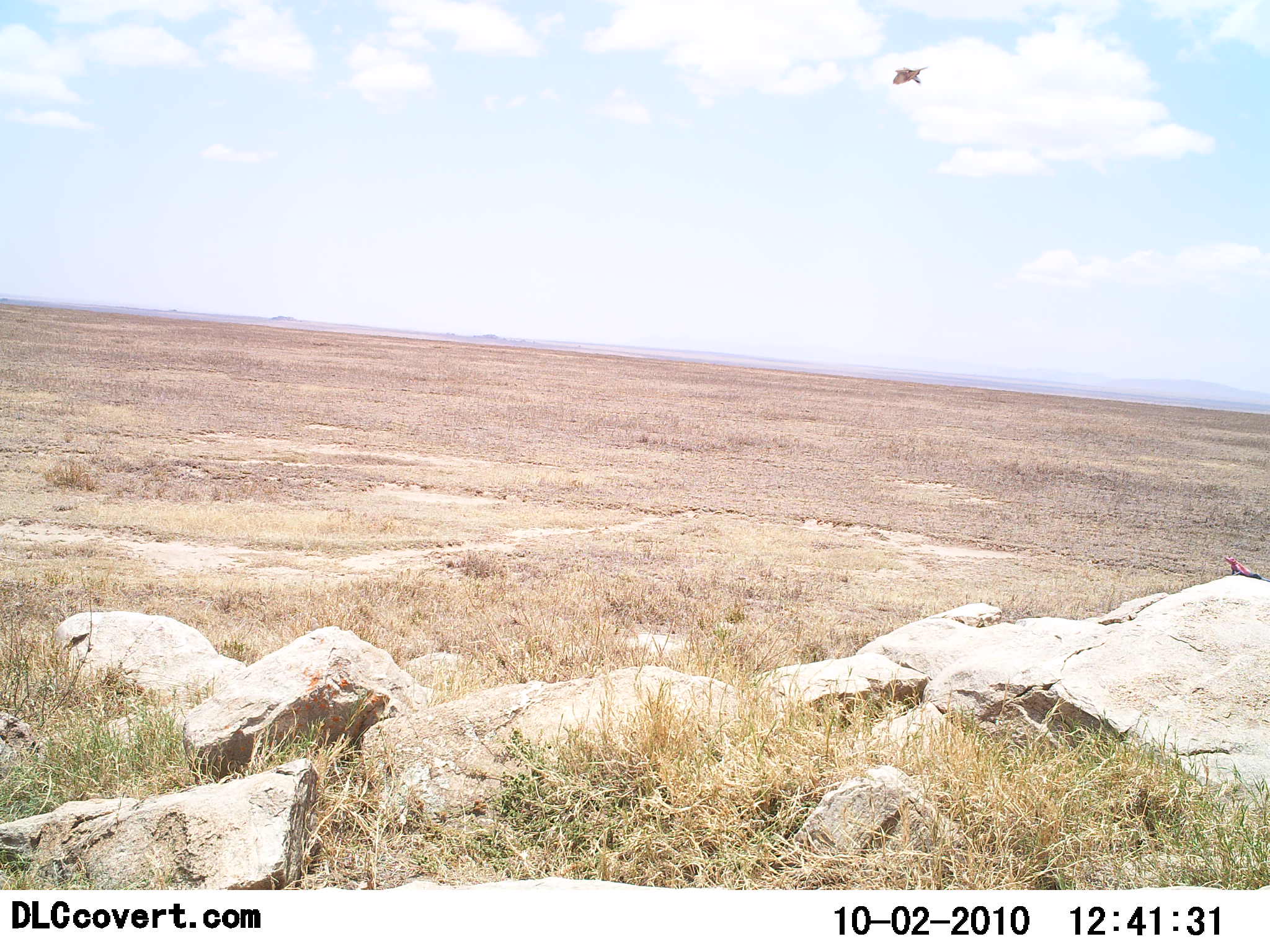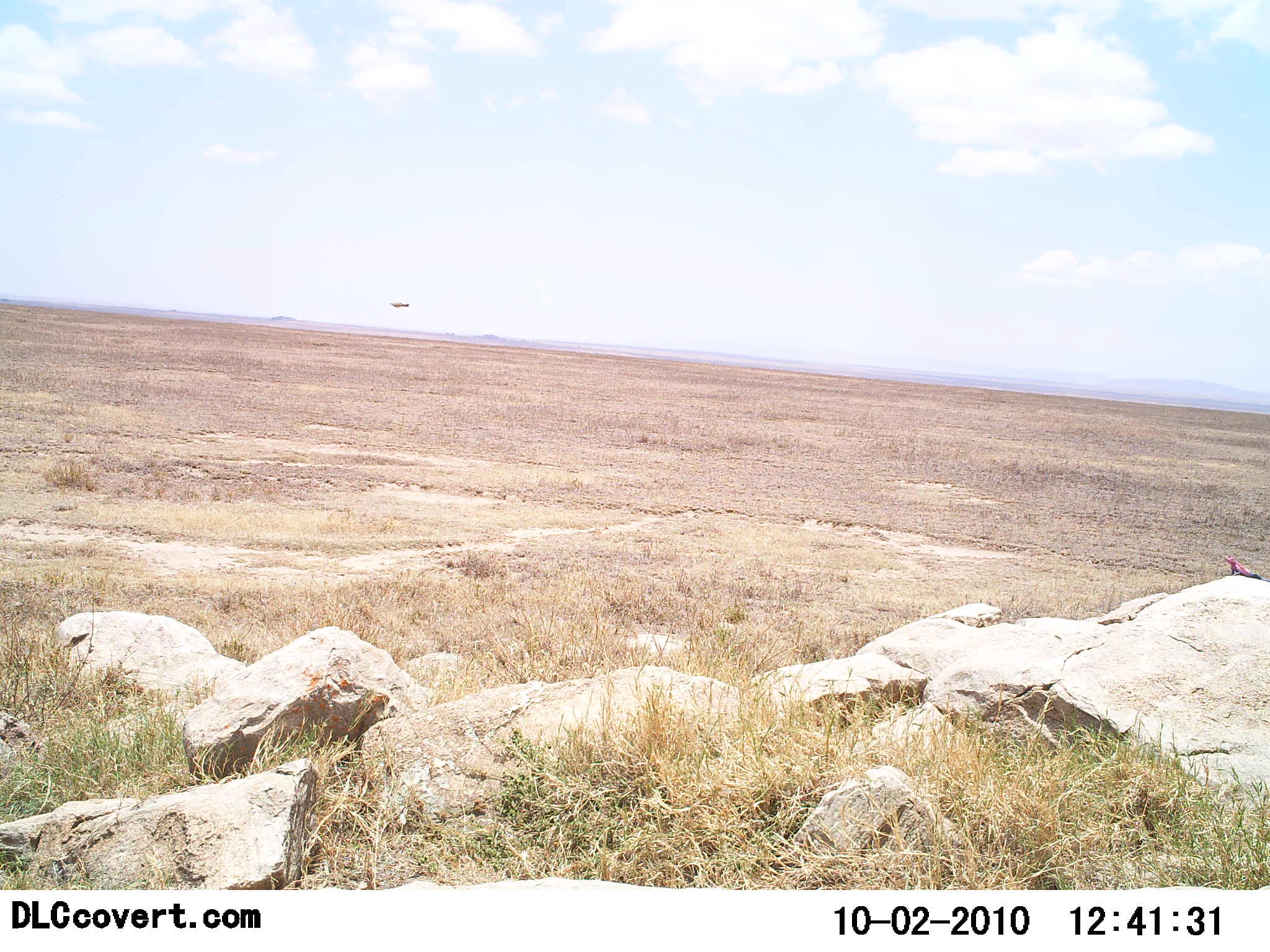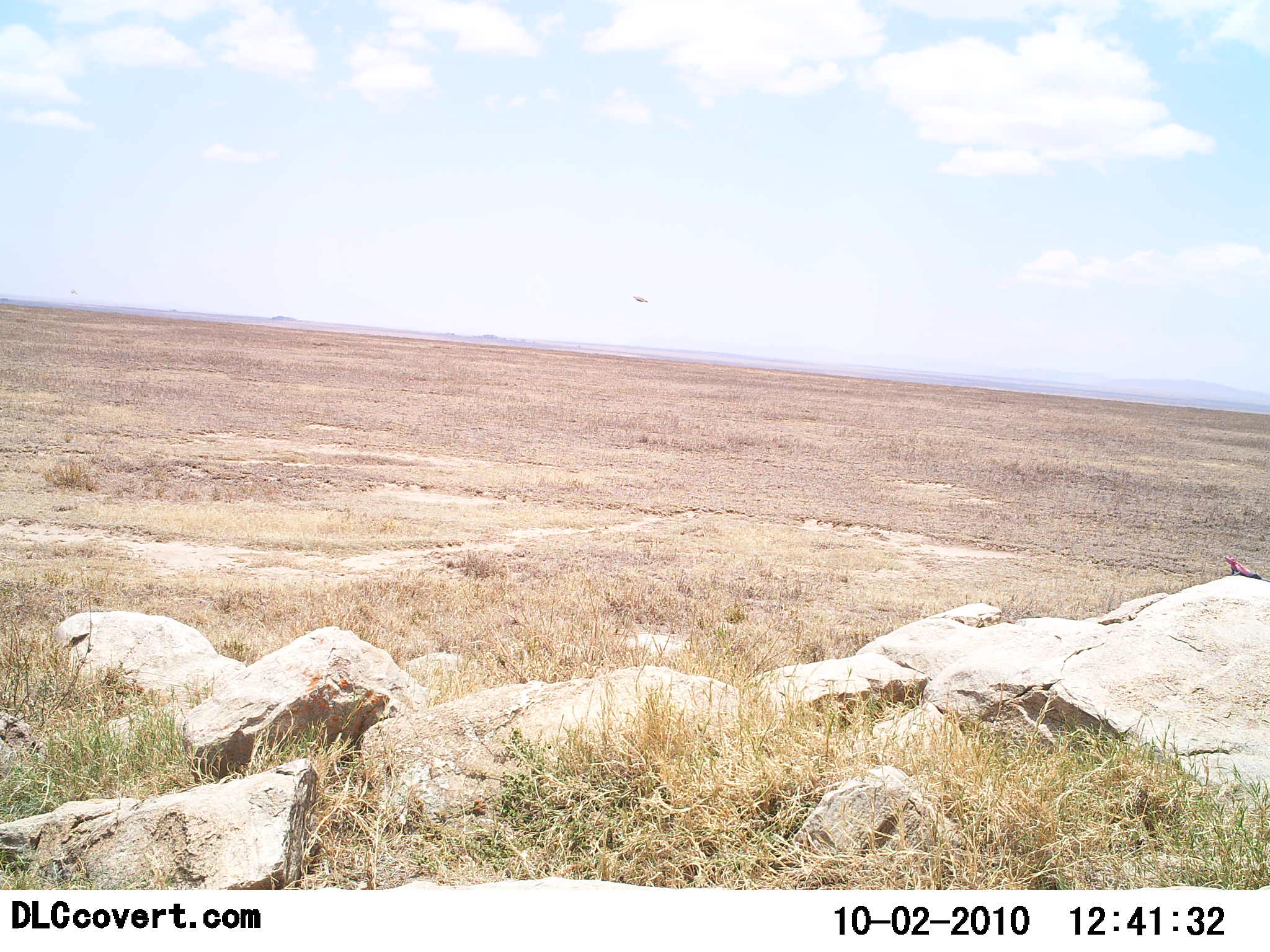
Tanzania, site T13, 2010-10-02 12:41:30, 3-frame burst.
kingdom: Animalia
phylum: Chordata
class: Aves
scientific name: Aves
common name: bird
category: otherbird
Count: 1.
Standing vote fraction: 0%.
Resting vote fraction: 0%.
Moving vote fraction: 100%.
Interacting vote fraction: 0%.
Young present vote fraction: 0%.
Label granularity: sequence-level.